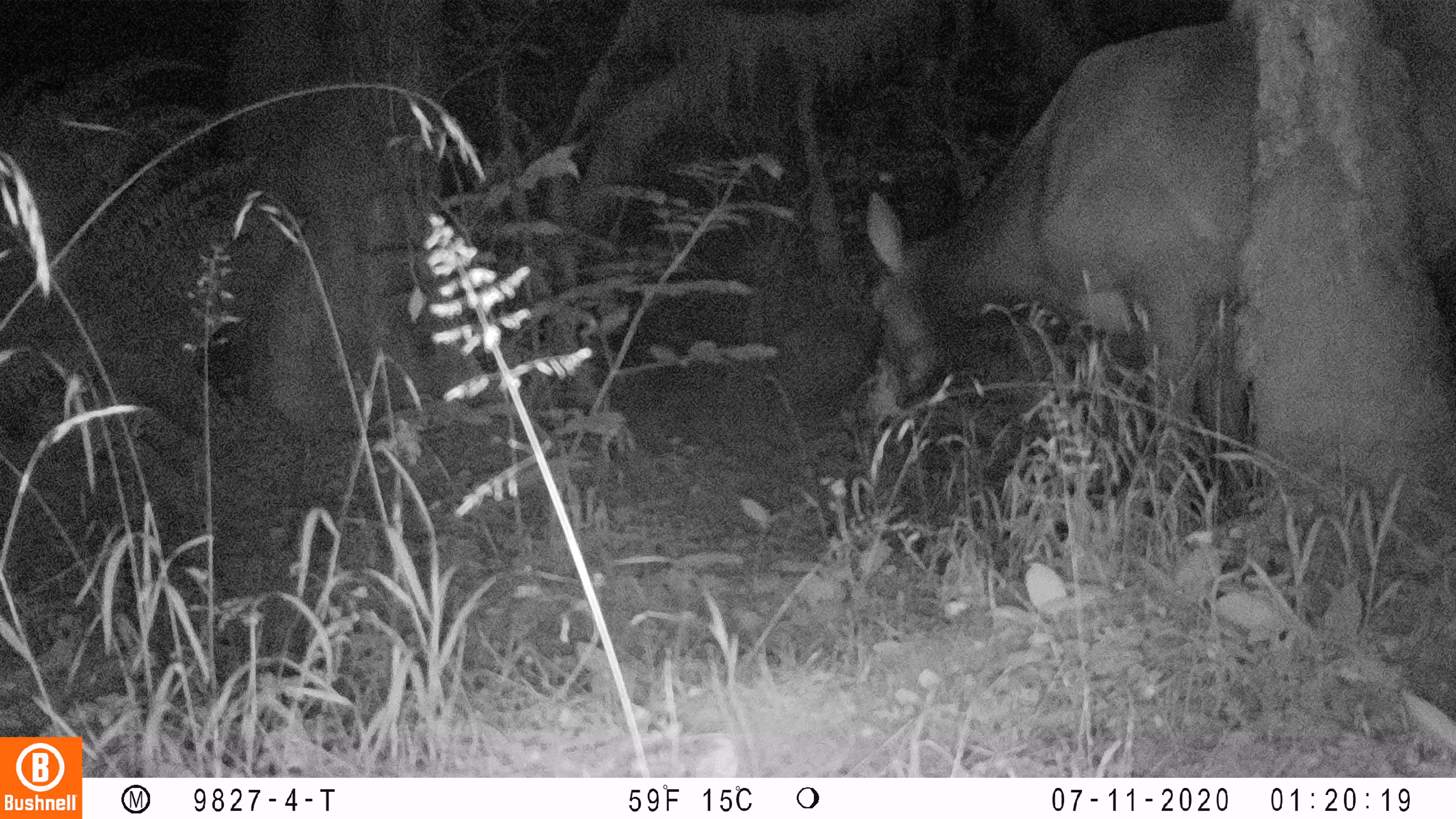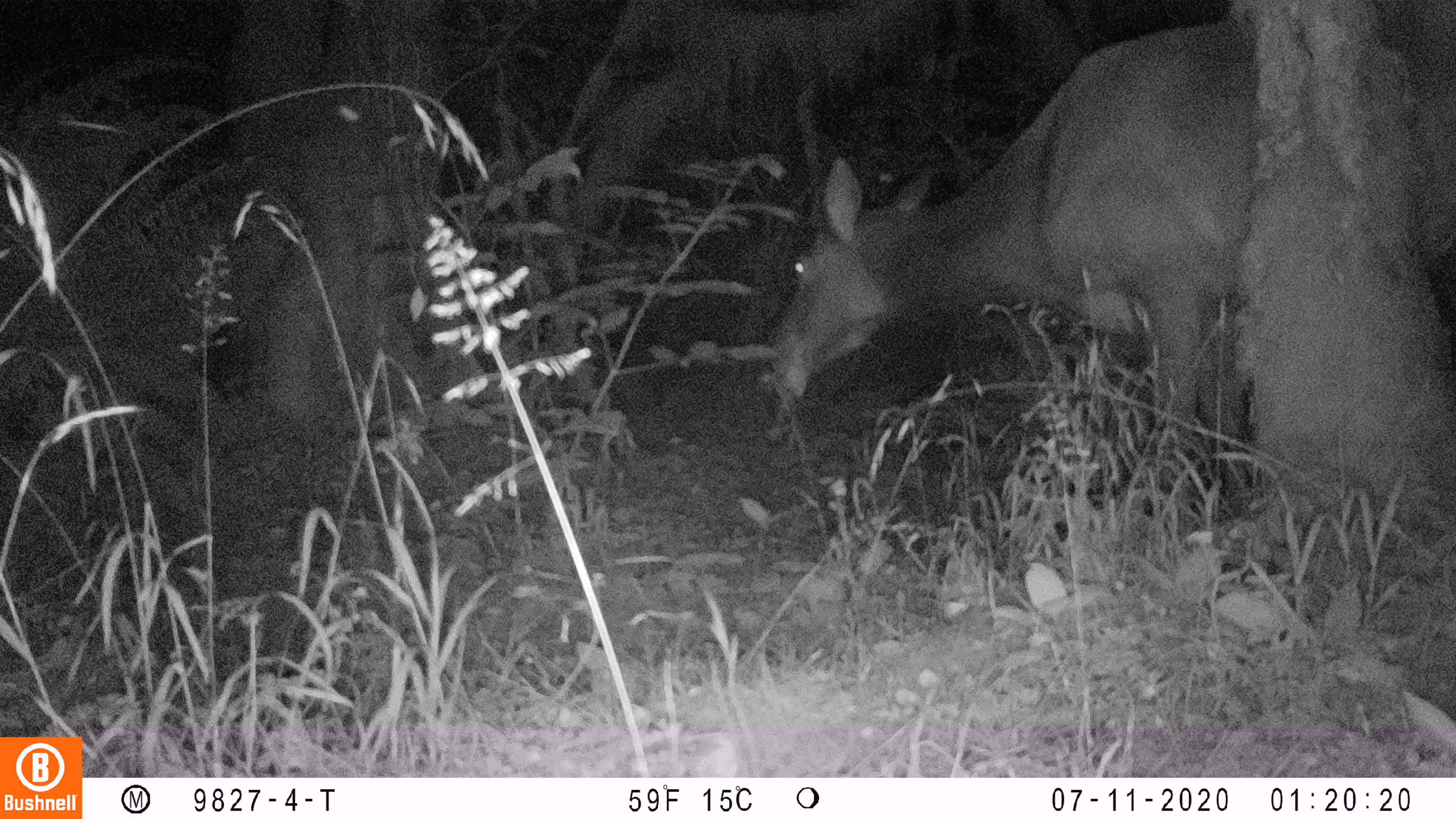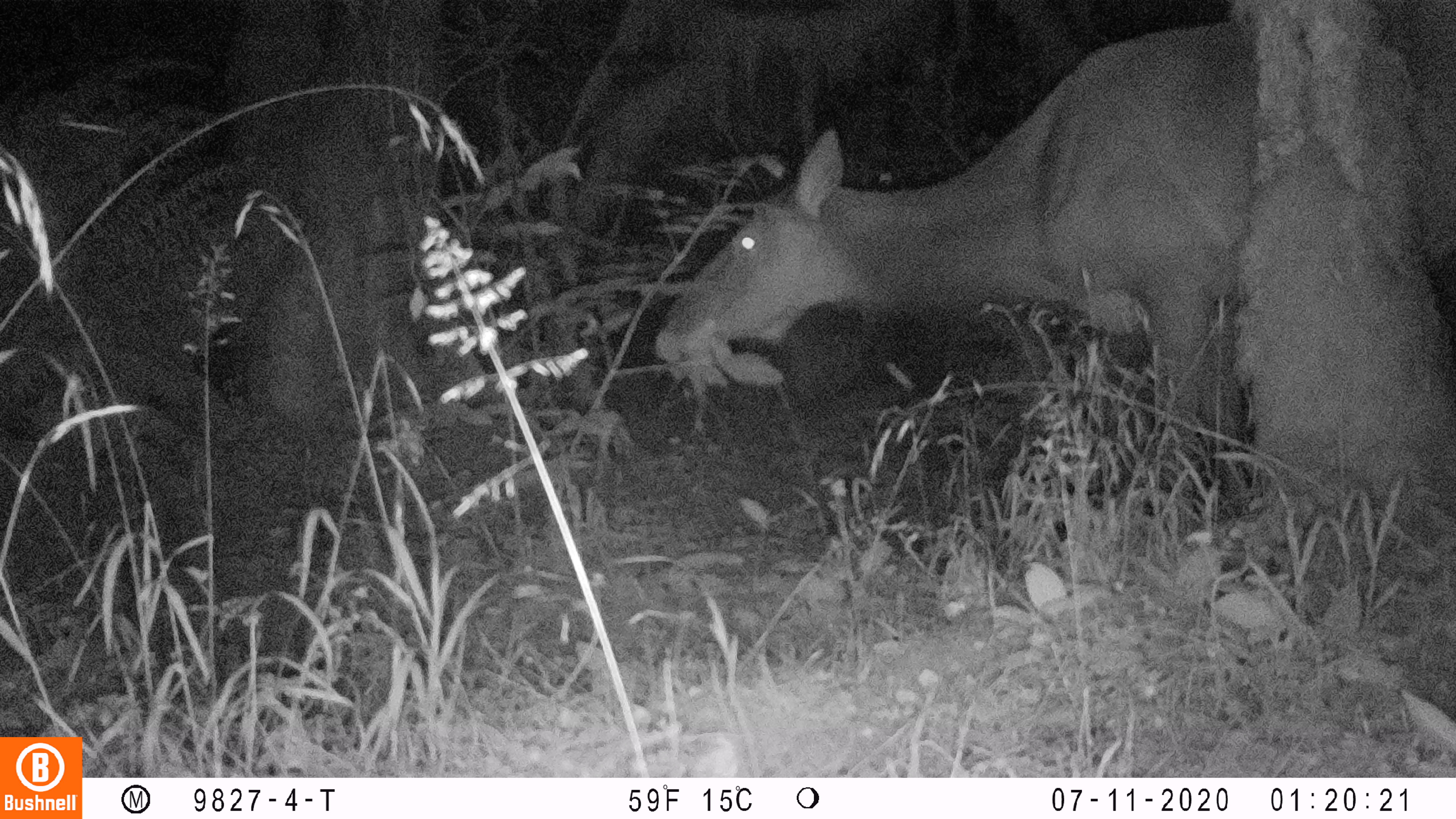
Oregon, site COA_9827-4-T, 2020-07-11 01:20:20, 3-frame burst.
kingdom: Animalia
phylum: Chordata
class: Mammalia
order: Artiodactyla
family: Cervidae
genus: Cervus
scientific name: Cervus canadensis roosevelti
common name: roosevelt elk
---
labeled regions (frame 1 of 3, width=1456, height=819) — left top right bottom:
roosevelt elk: 859 2 1451 478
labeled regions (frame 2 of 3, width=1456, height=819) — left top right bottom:
roosevelt elk: 759 2 1453 431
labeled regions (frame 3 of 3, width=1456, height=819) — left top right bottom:
roosevelt elk: 654 0 1451 435